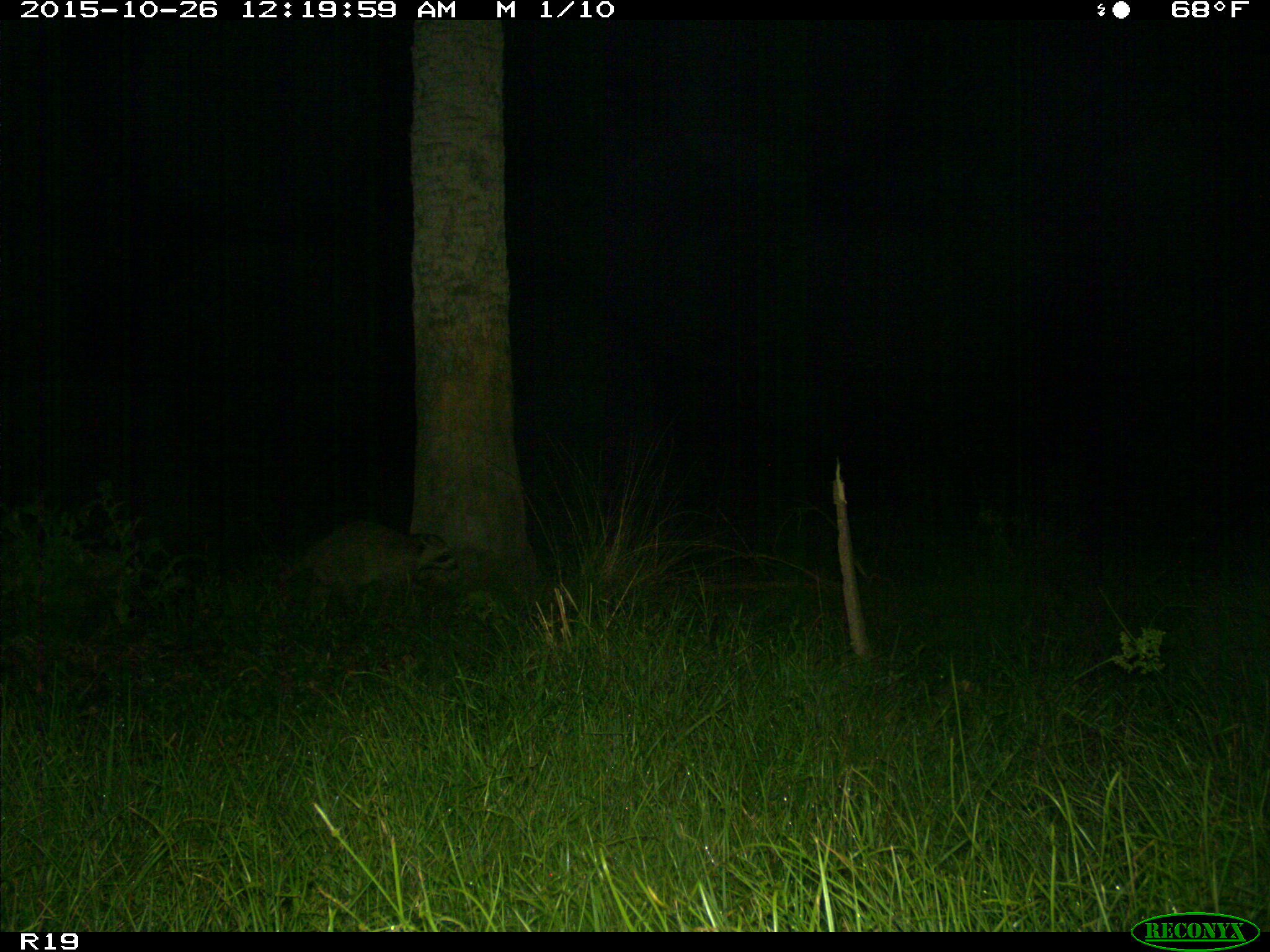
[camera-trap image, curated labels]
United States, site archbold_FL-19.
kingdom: Animalia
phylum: Chordata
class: Mammalia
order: Carnivora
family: Procyonidae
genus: Procyon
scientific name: Procyon lotor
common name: common raccoon